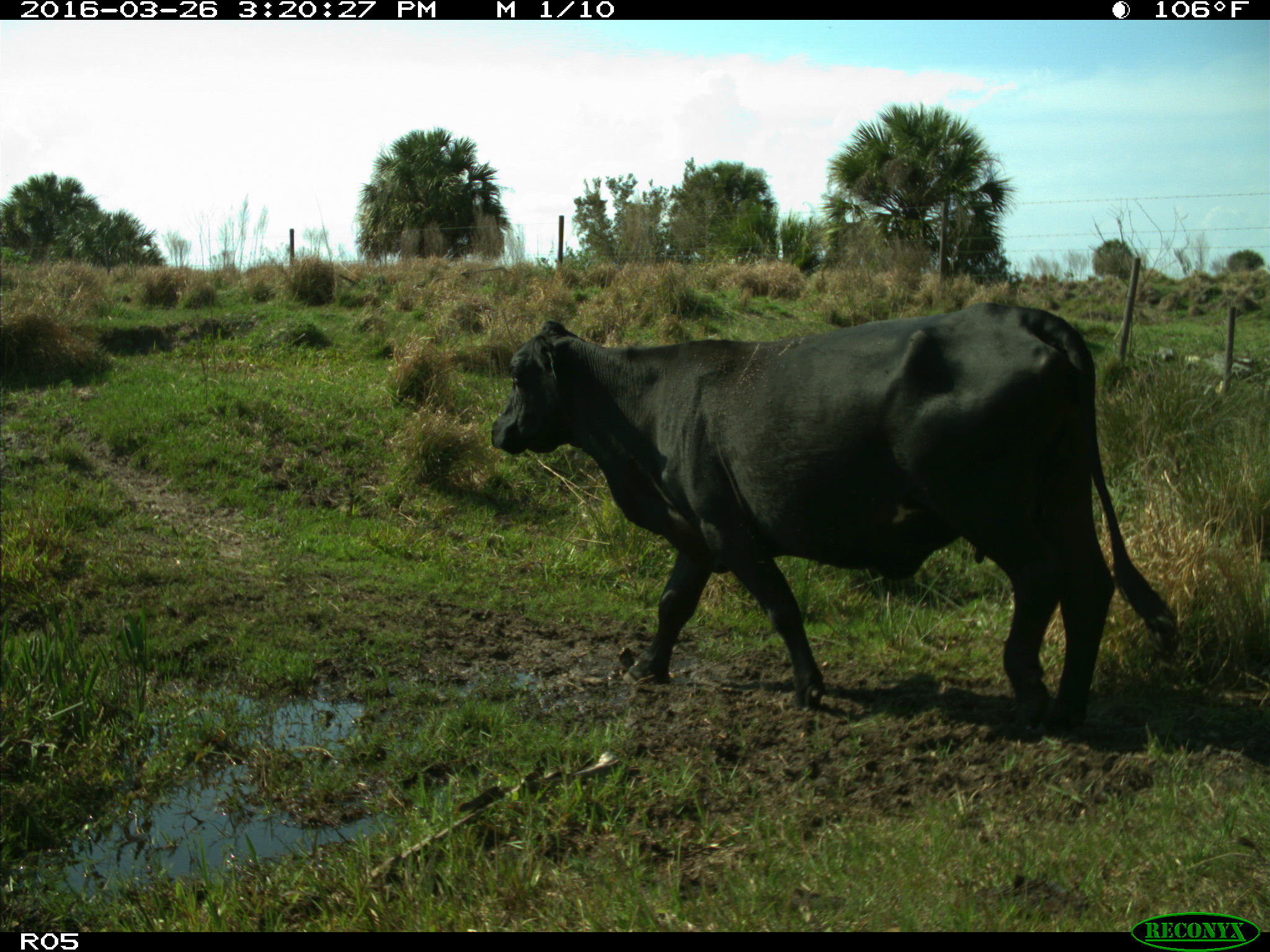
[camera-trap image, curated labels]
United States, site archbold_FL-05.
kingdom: Animalia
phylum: Chordata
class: Mammalia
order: Artiodactyla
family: Bovidae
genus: Bos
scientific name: Bos taurus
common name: domestic cow